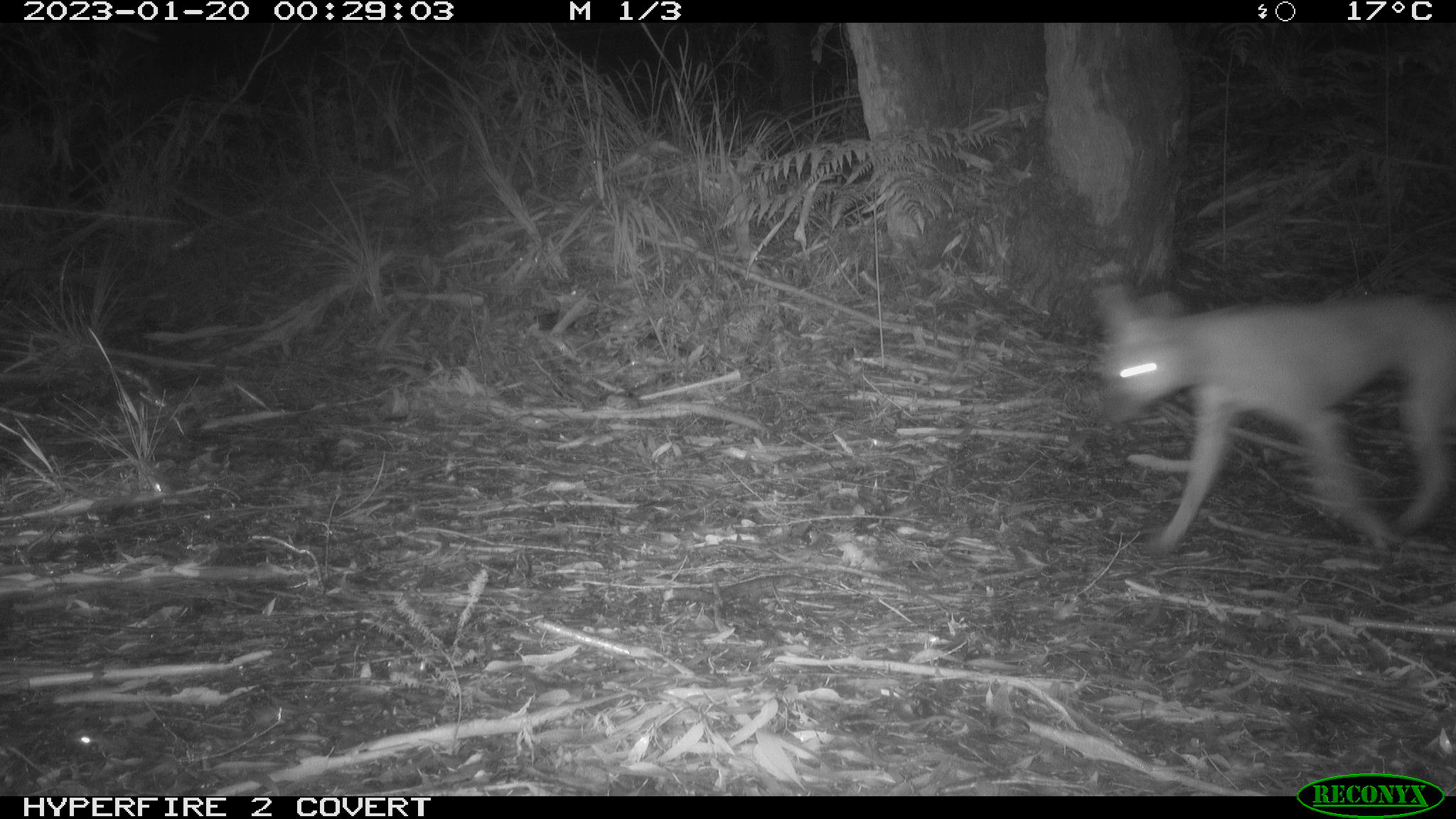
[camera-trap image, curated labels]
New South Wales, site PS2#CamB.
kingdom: Animalia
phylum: Chordata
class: Mammalia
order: Carnivora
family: Canidae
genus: Canis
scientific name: Canis familiaris dingo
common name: dingo